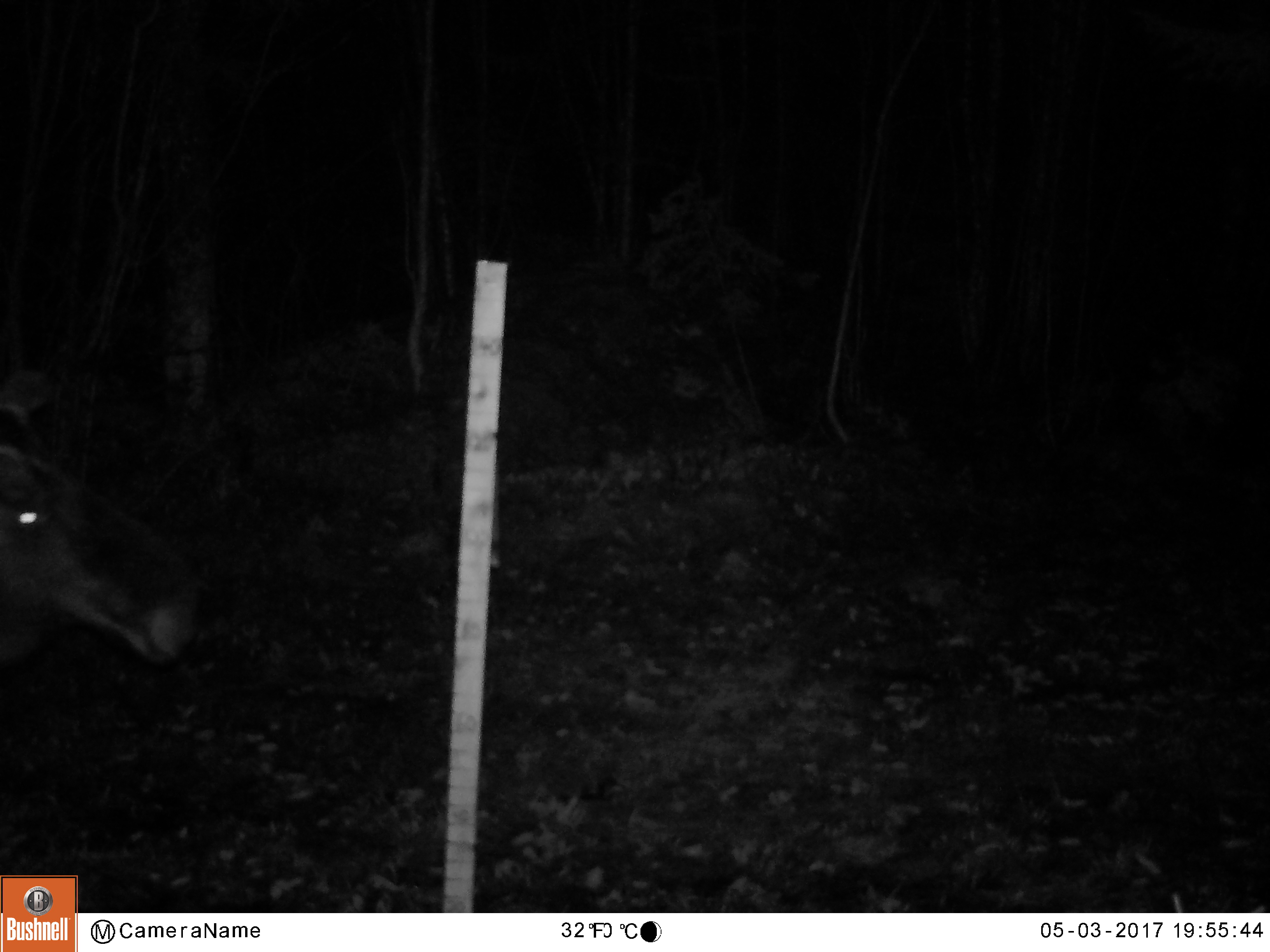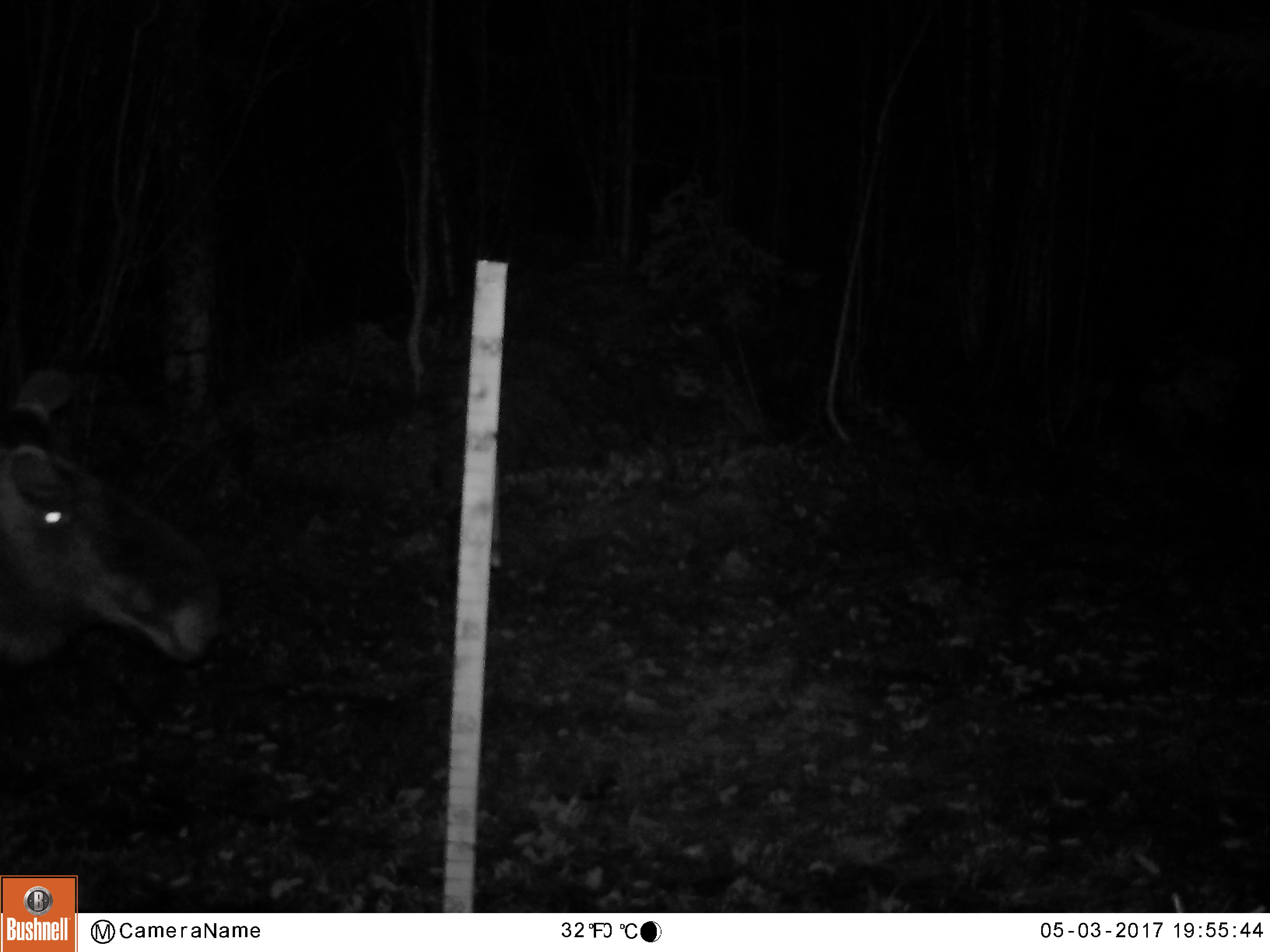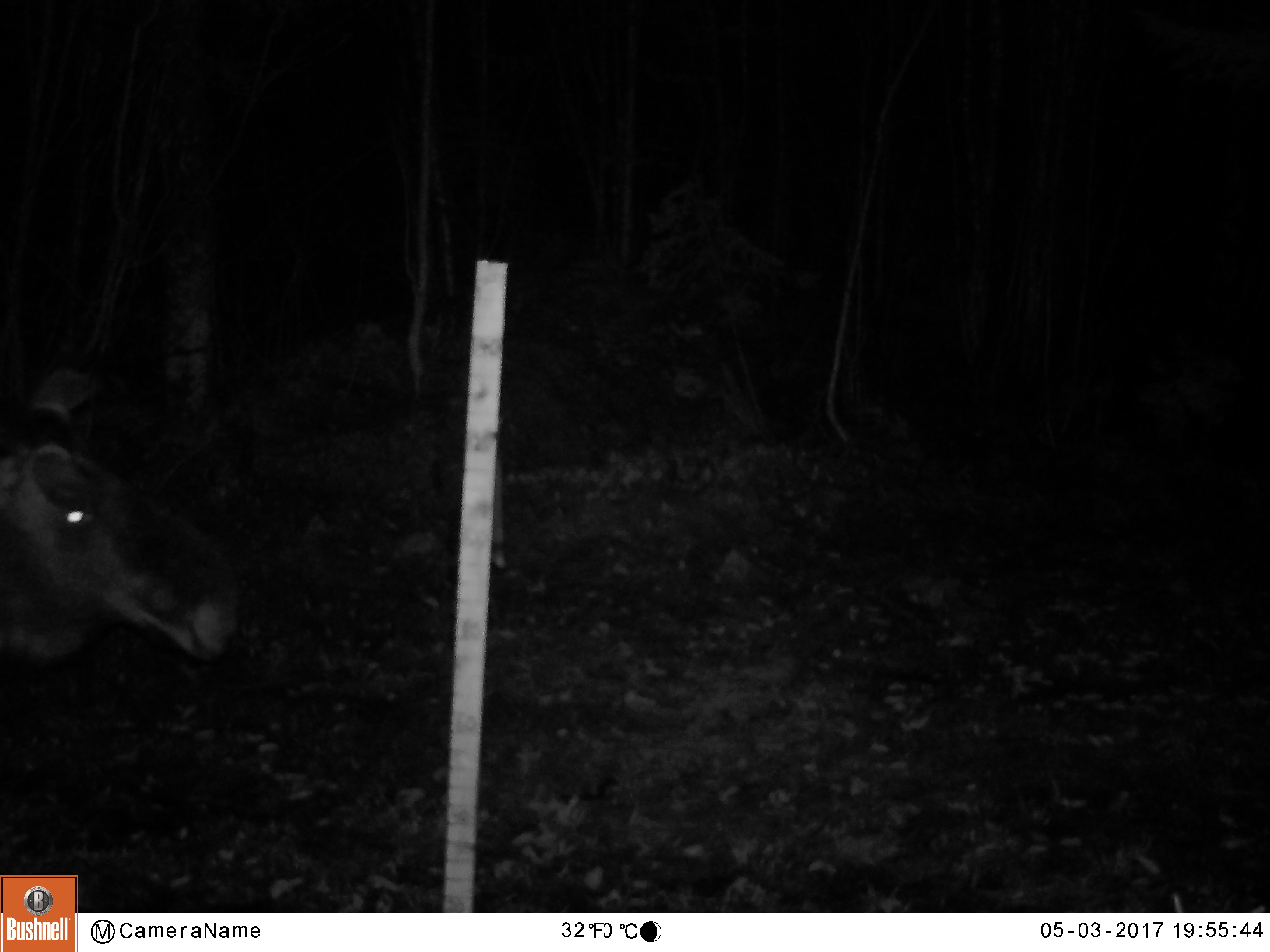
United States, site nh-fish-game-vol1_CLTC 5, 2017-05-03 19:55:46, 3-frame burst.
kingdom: Animalia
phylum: Chordata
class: Mammalia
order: Artiodactyla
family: Cervidae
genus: Alces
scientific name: Alces alces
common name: moose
Moose (Alces alces).